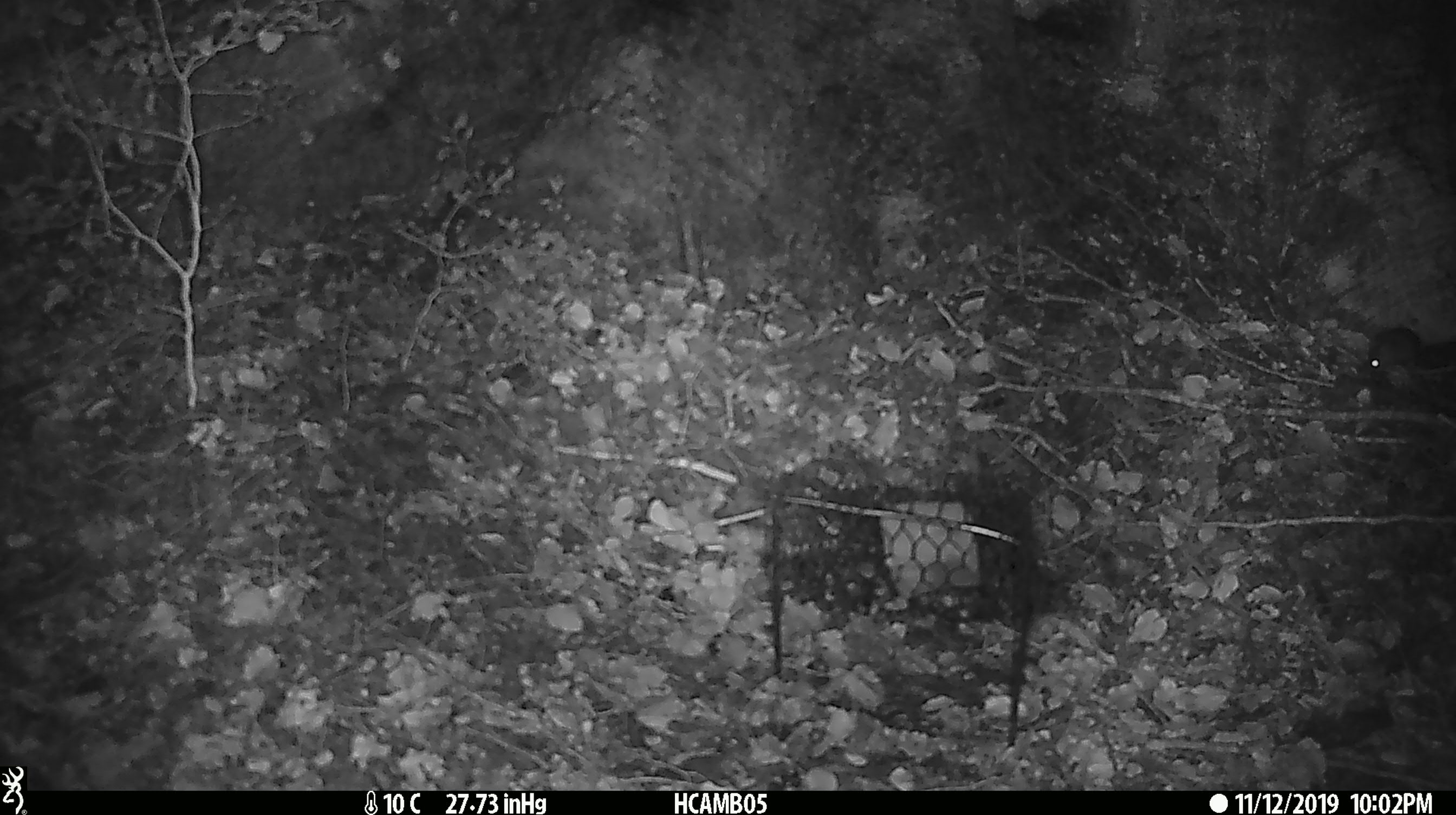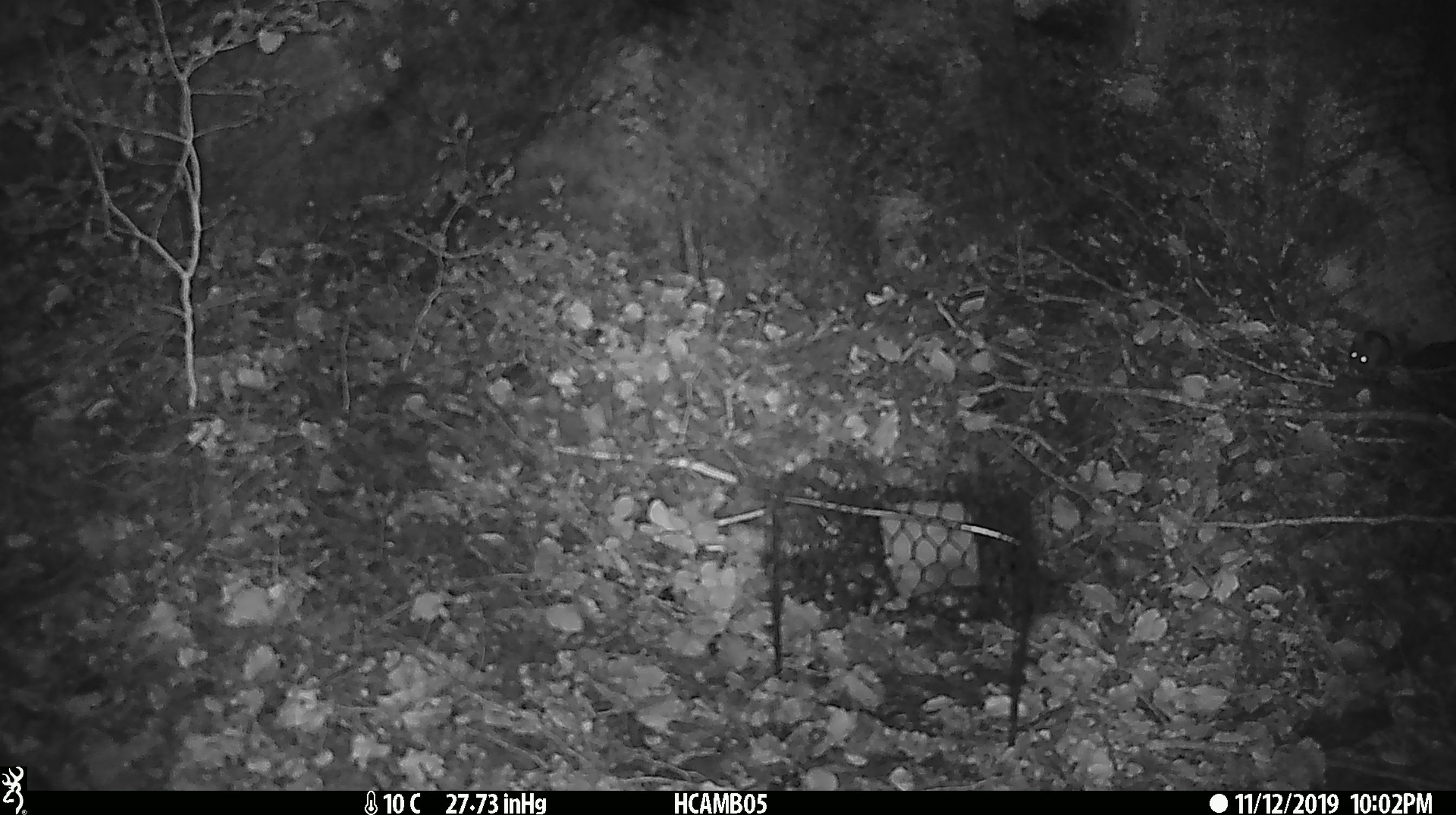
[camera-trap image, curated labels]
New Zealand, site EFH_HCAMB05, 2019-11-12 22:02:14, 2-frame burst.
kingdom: Animalia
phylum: Chordata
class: Mammalia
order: Rodentia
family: Muridae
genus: Mus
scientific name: Mus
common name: mouse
Mouse (Mus).